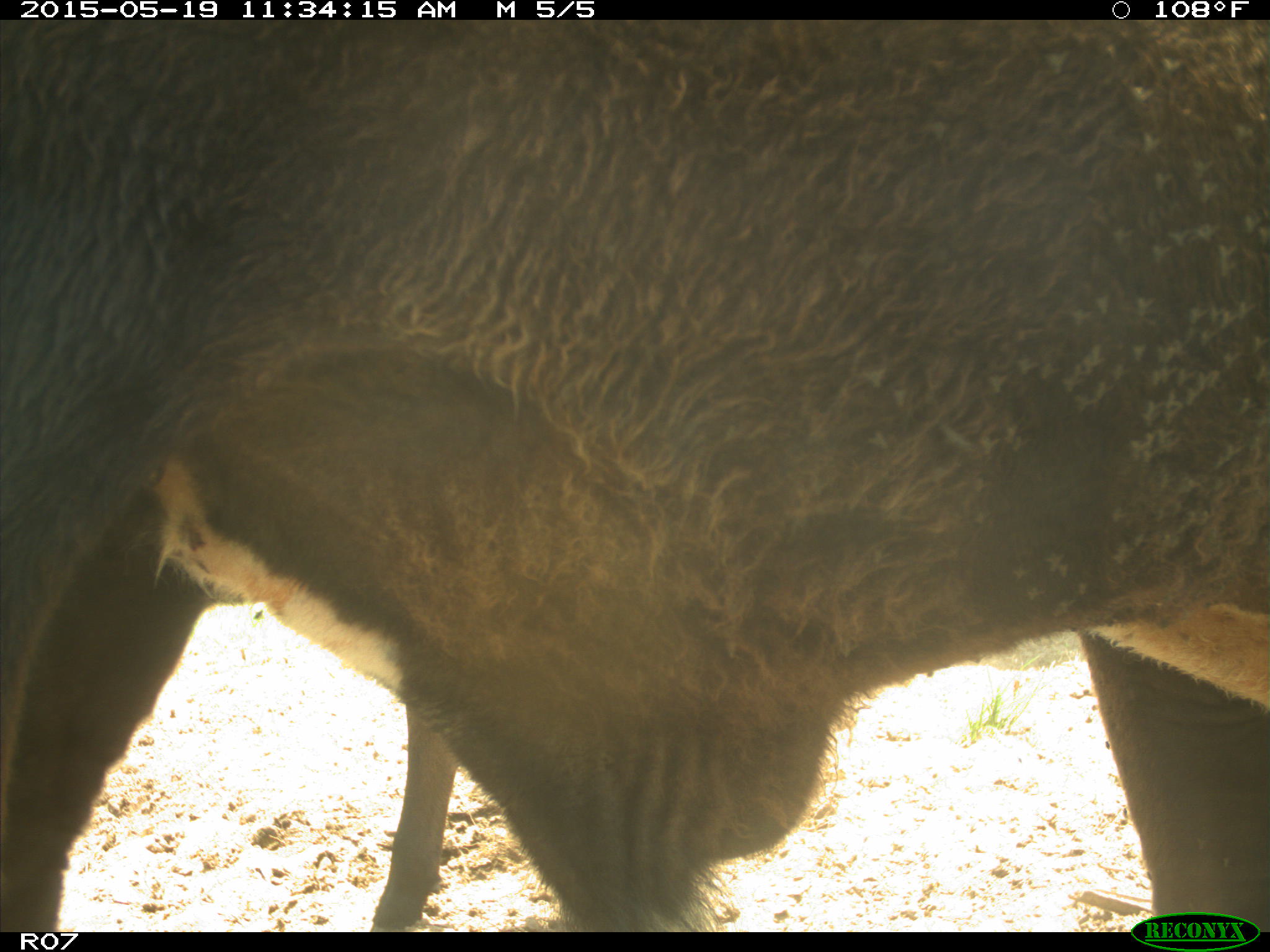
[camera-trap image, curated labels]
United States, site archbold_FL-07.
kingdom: Animalia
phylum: Chordata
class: Mammalia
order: Artiodactyla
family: Bovidae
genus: Bos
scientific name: Bos taurus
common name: domestic cow